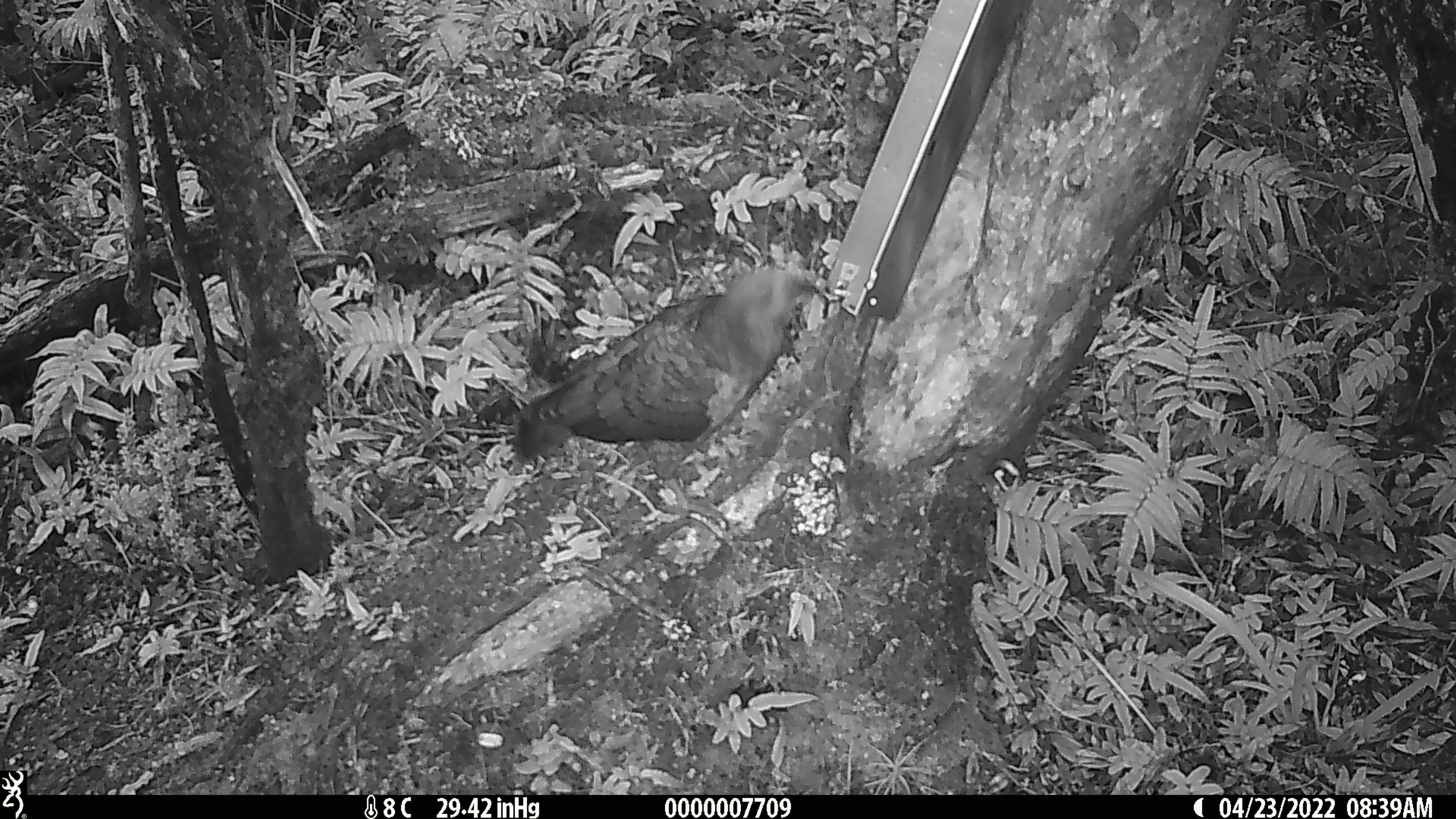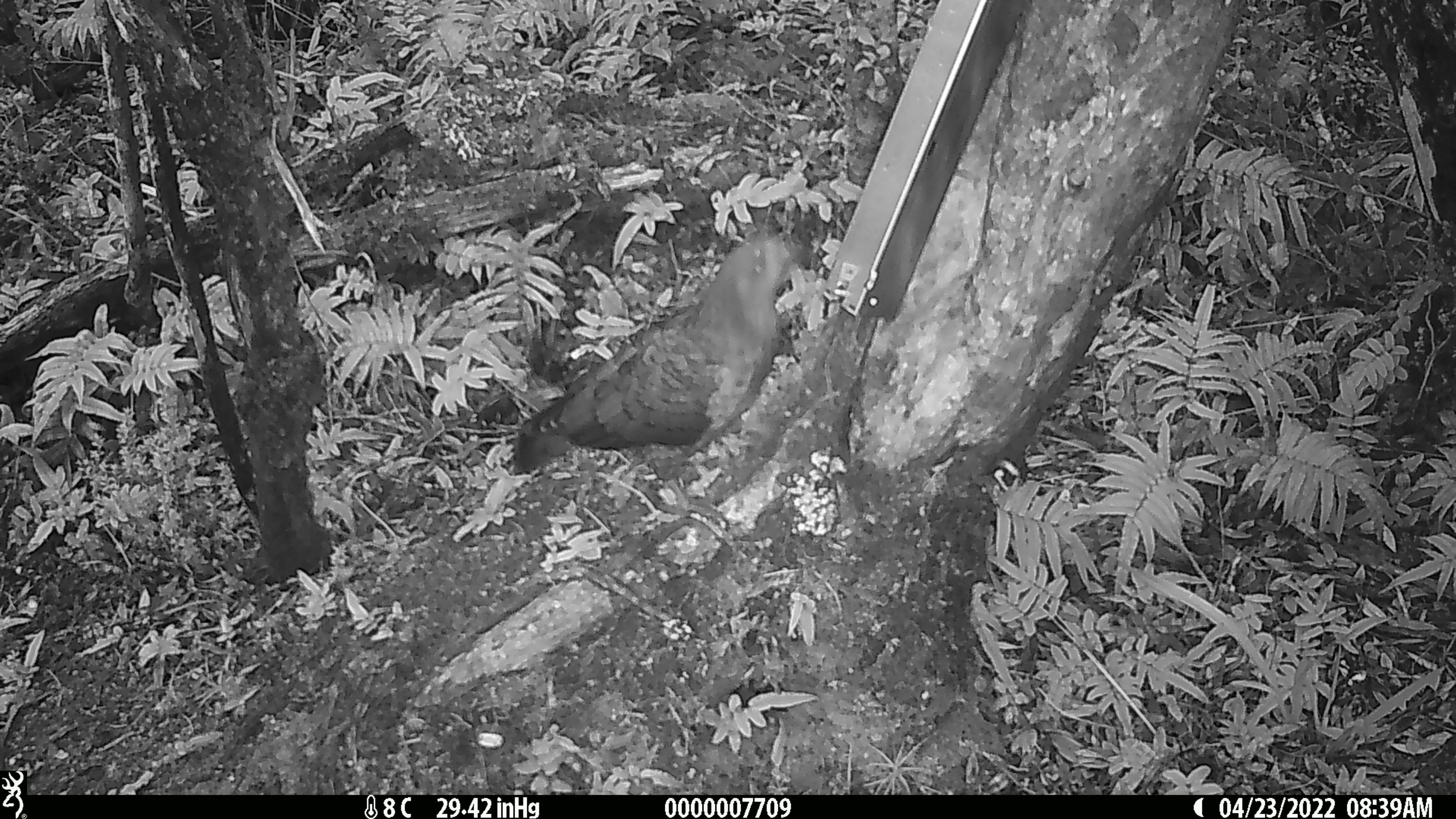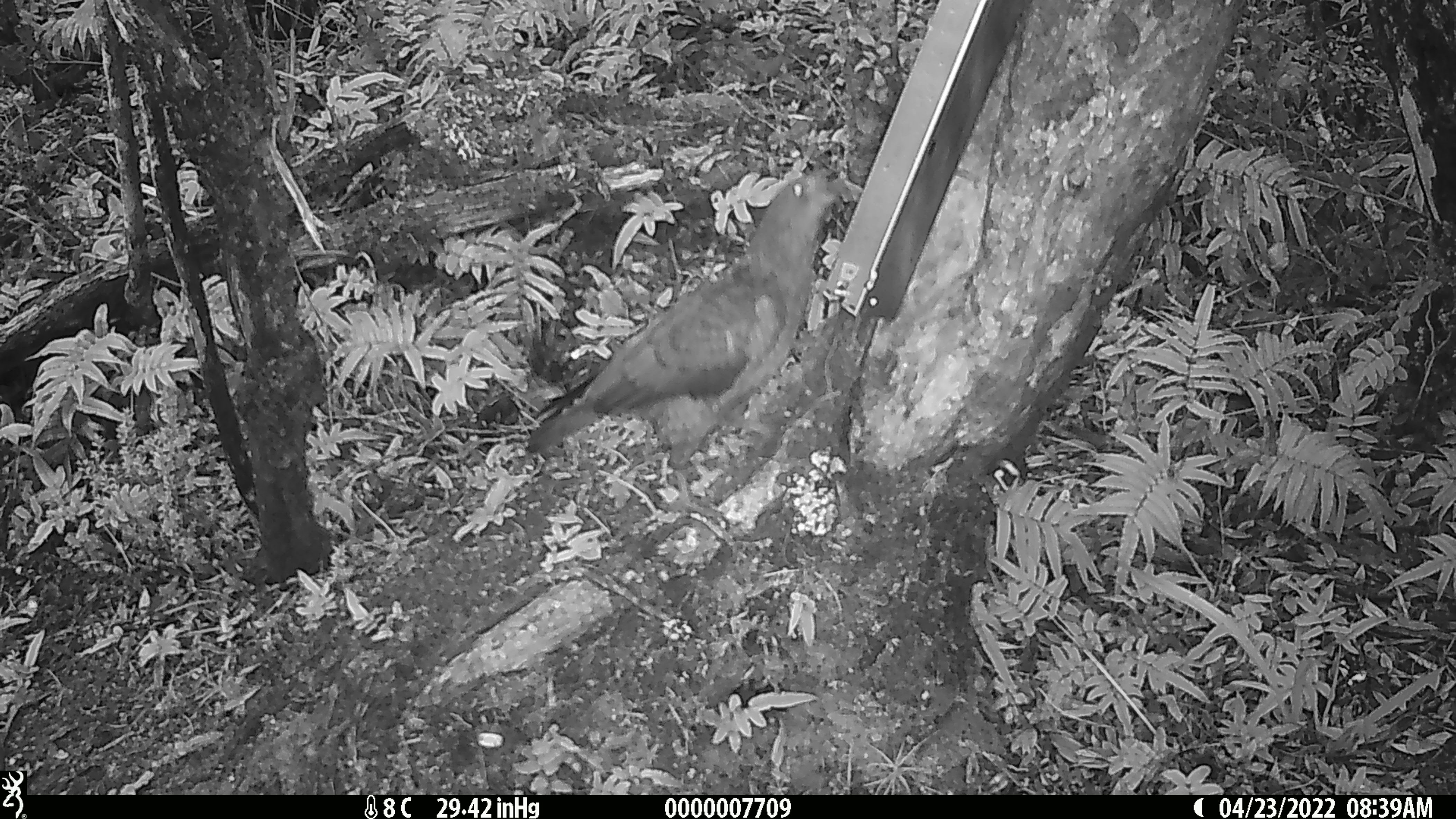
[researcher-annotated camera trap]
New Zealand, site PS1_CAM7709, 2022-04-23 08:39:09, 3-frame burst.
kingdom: Animalia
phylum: Chordata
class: Aves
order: Psittaciformes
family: Strigopidae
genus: Nestor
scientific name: Nestor notabilis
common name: kea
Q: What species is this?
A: Kea (Nestor notabilis).